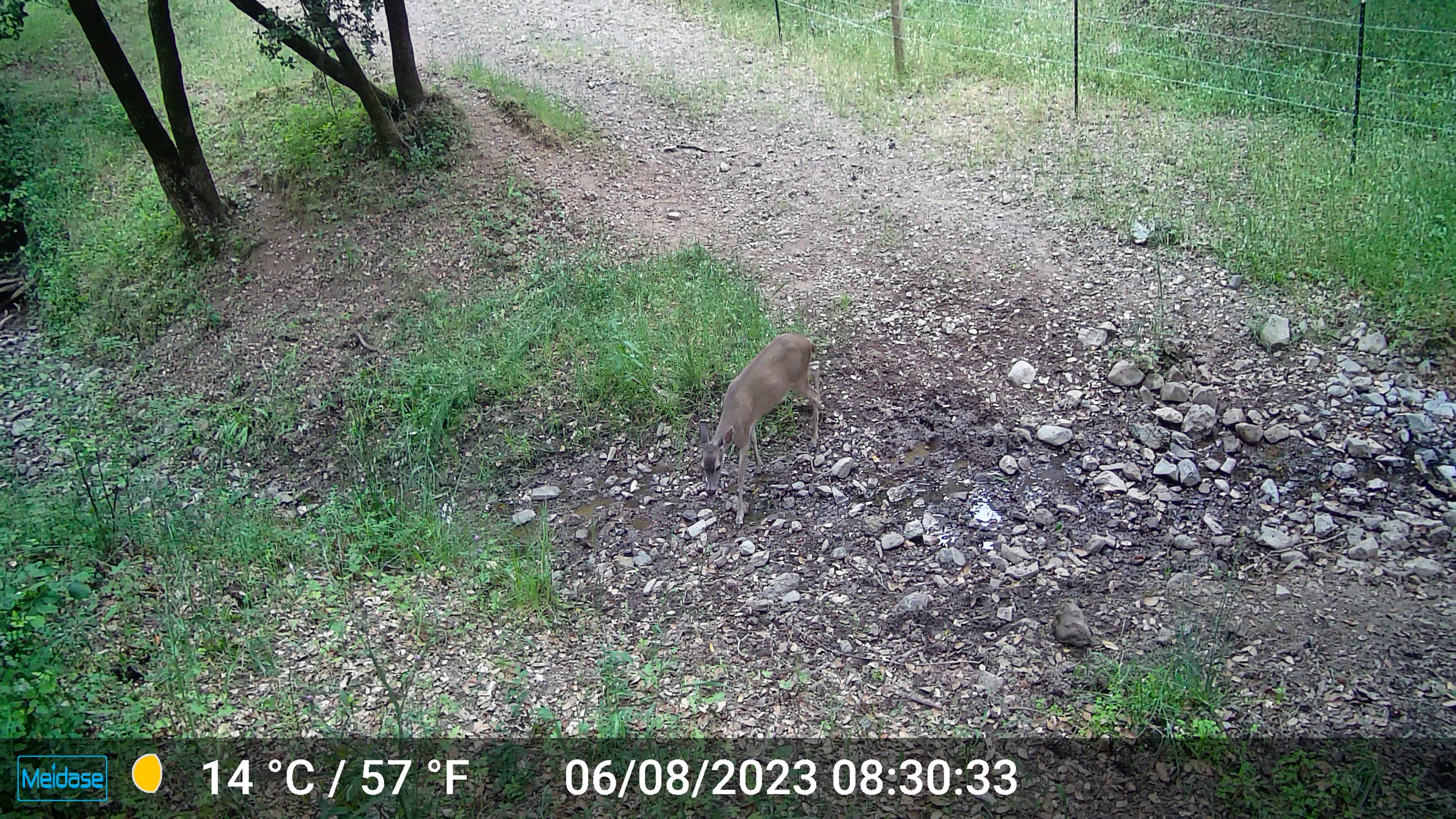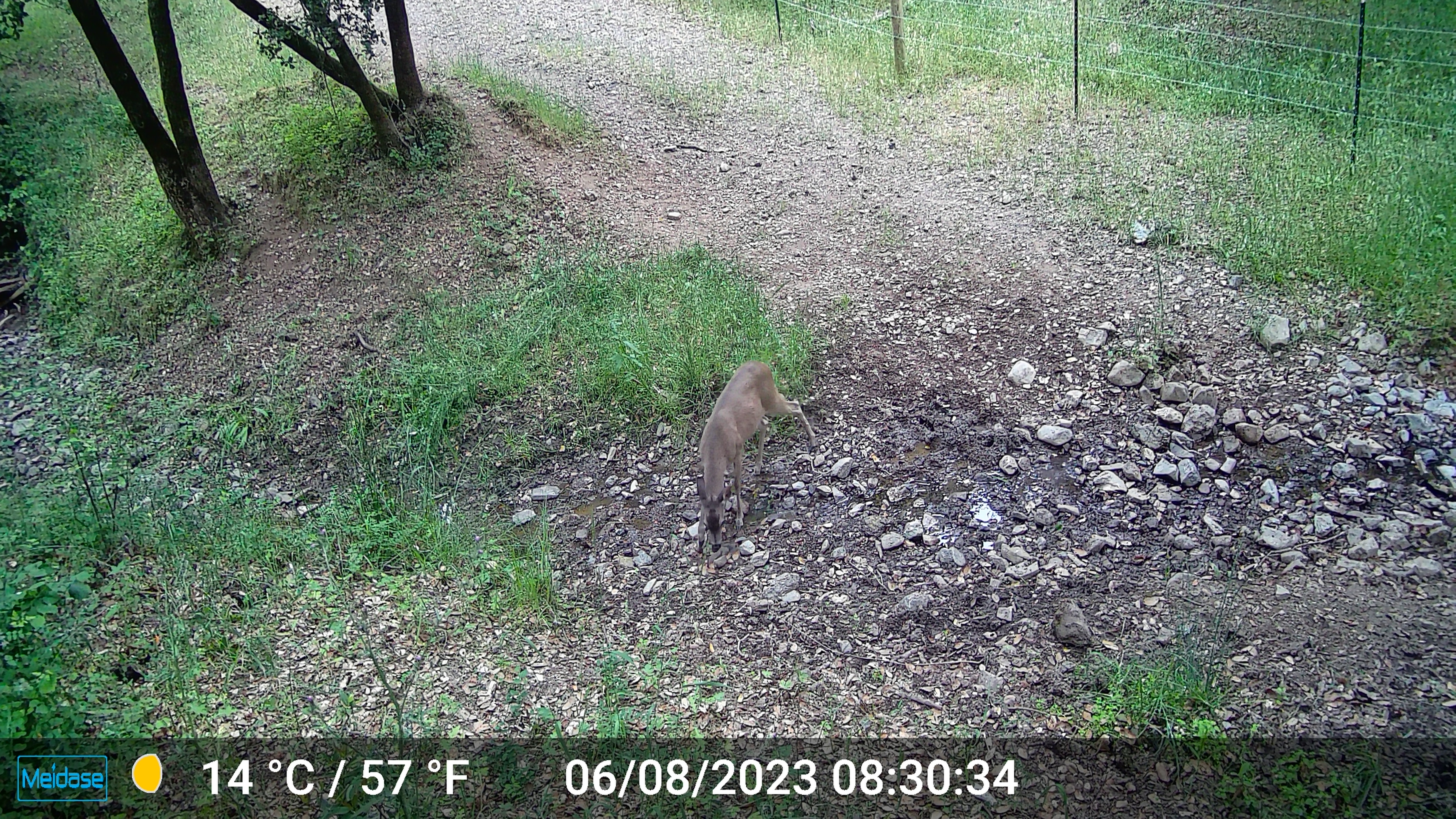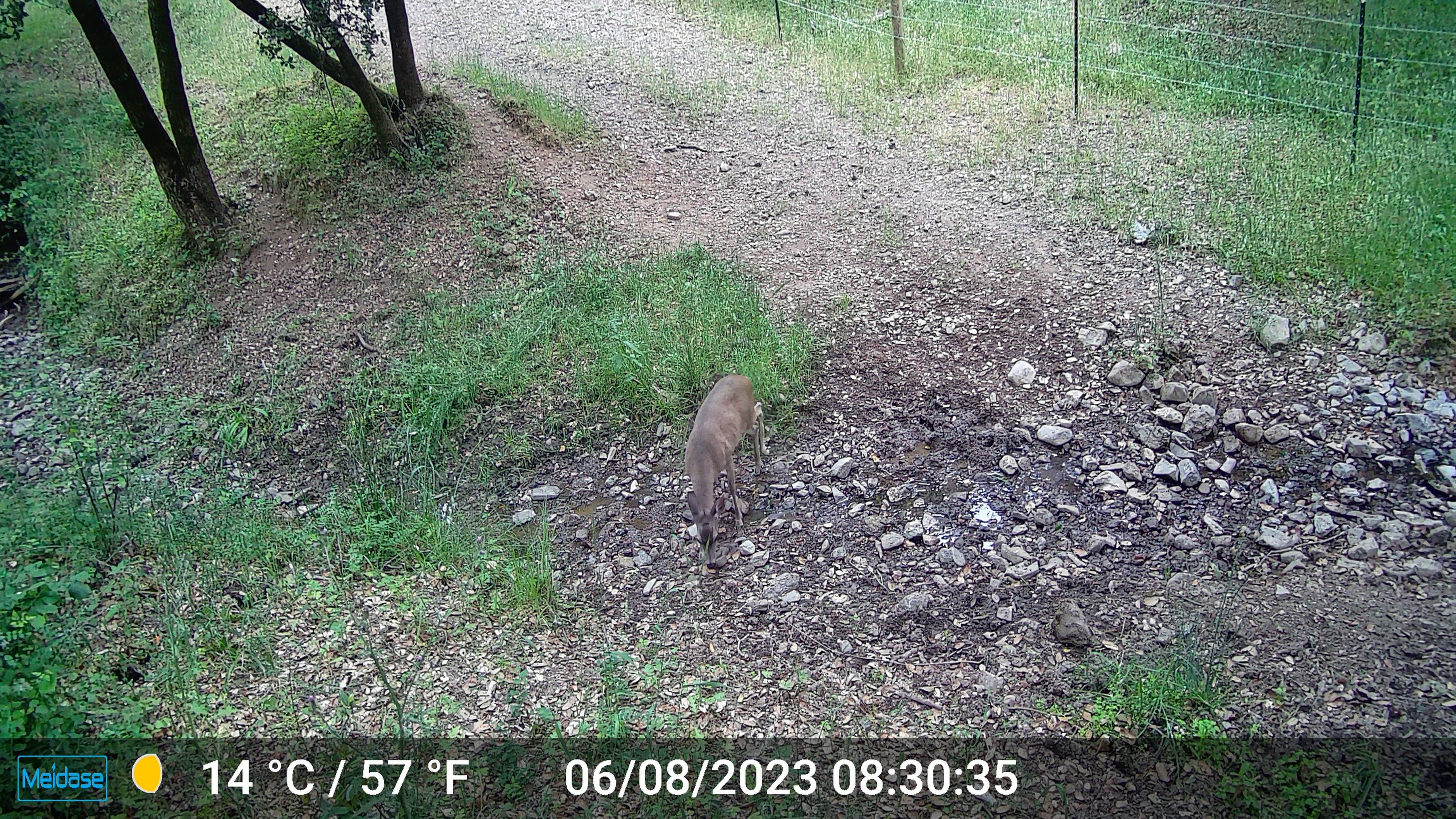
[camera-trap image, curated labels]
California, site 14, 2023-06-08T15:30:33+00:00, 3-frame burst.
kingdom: Animalia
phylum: Chordata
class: Mammalia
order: Artiodactyla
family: Cervidae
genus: Odocoileus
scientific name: Odocoileus hemionus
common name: mule deer